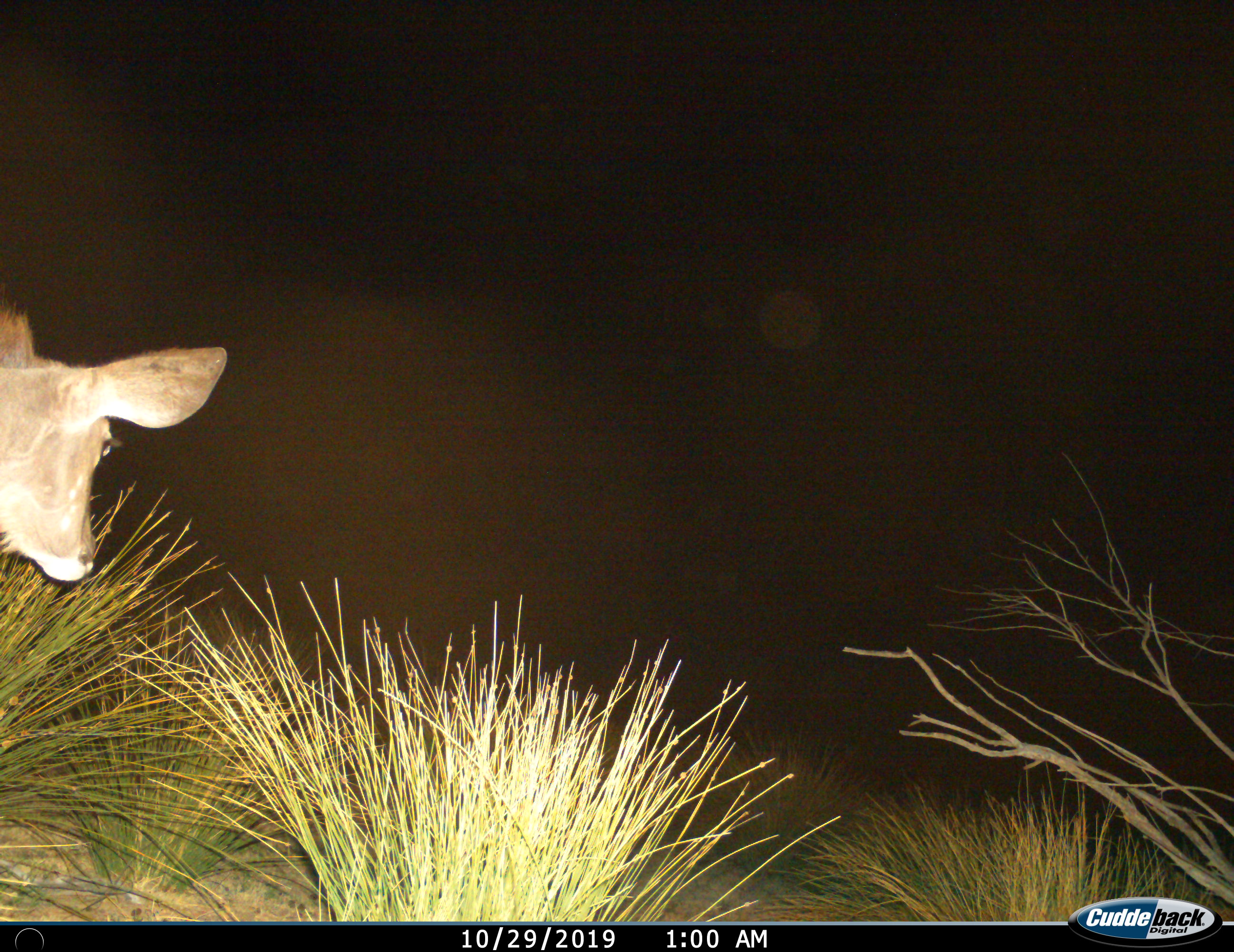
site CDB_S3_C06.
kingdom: Animalia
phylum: Chordata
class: Mammalia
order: Artiodactyla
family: Bovidae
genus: Tragelaphus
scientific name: Tragelaphus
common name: kudu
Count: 1.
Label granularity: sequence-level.